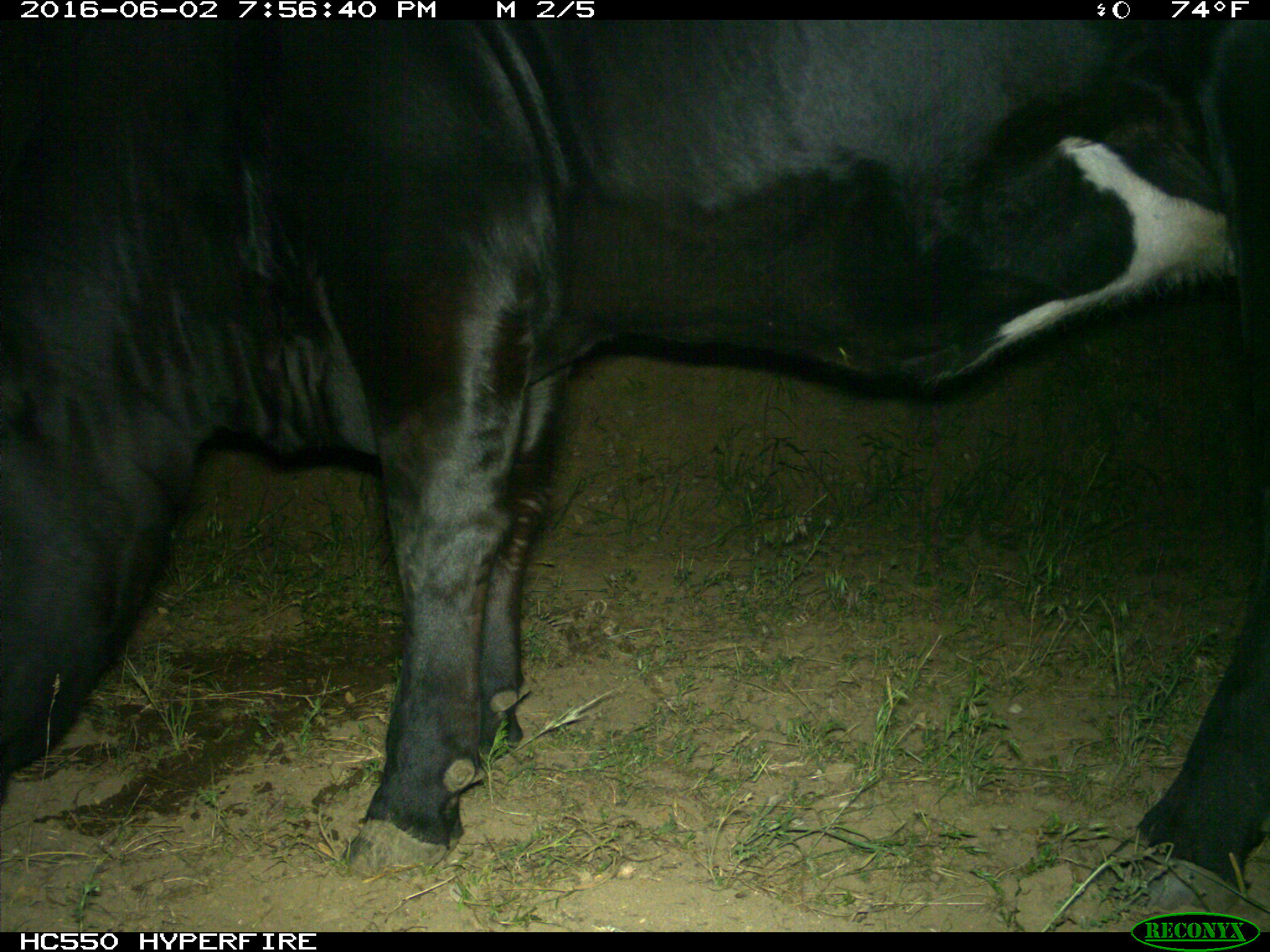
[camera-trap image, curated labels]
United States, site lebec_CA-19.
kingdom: Animalia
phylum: Chordata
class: Mammalia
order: Artiodactyla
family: Bovidae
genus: Bos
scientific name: Bos taurus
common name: domestic cow